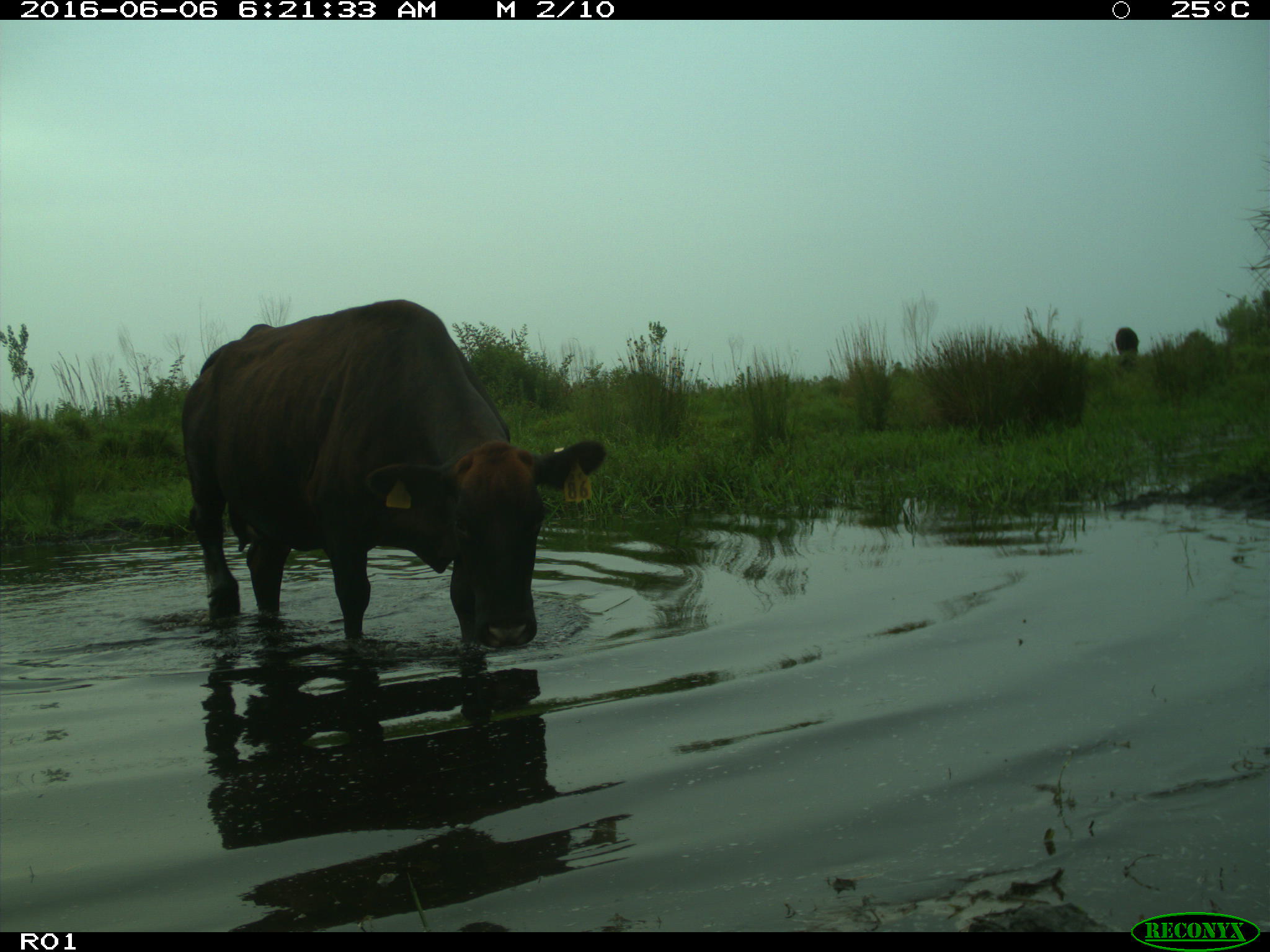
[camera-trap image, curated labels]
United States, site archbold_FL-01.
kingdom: Animalia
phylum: Chordata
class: Mammalia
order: Artiodactyla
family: Bovidae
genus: Bos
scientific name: Bos taurus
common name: domestic cow